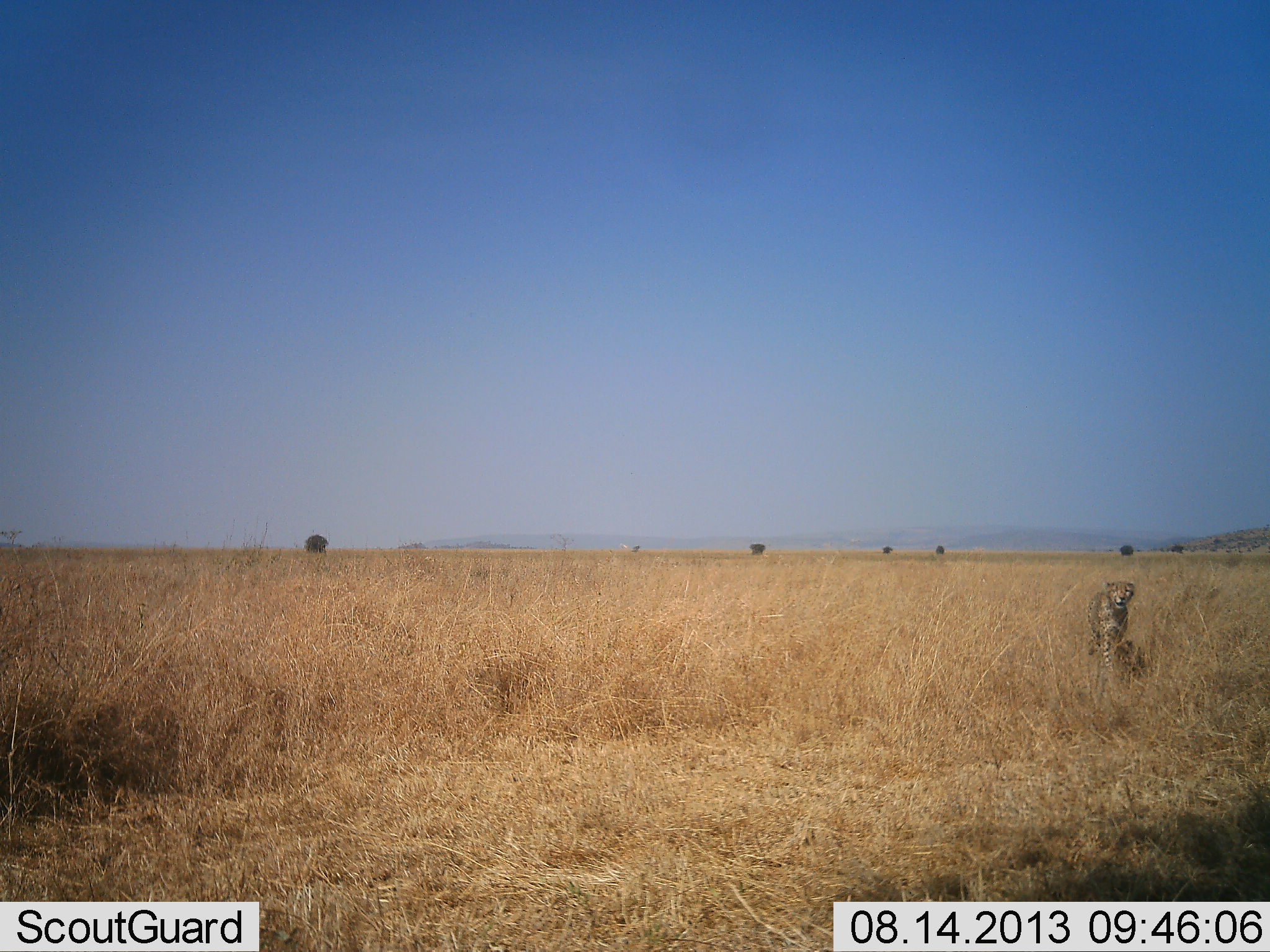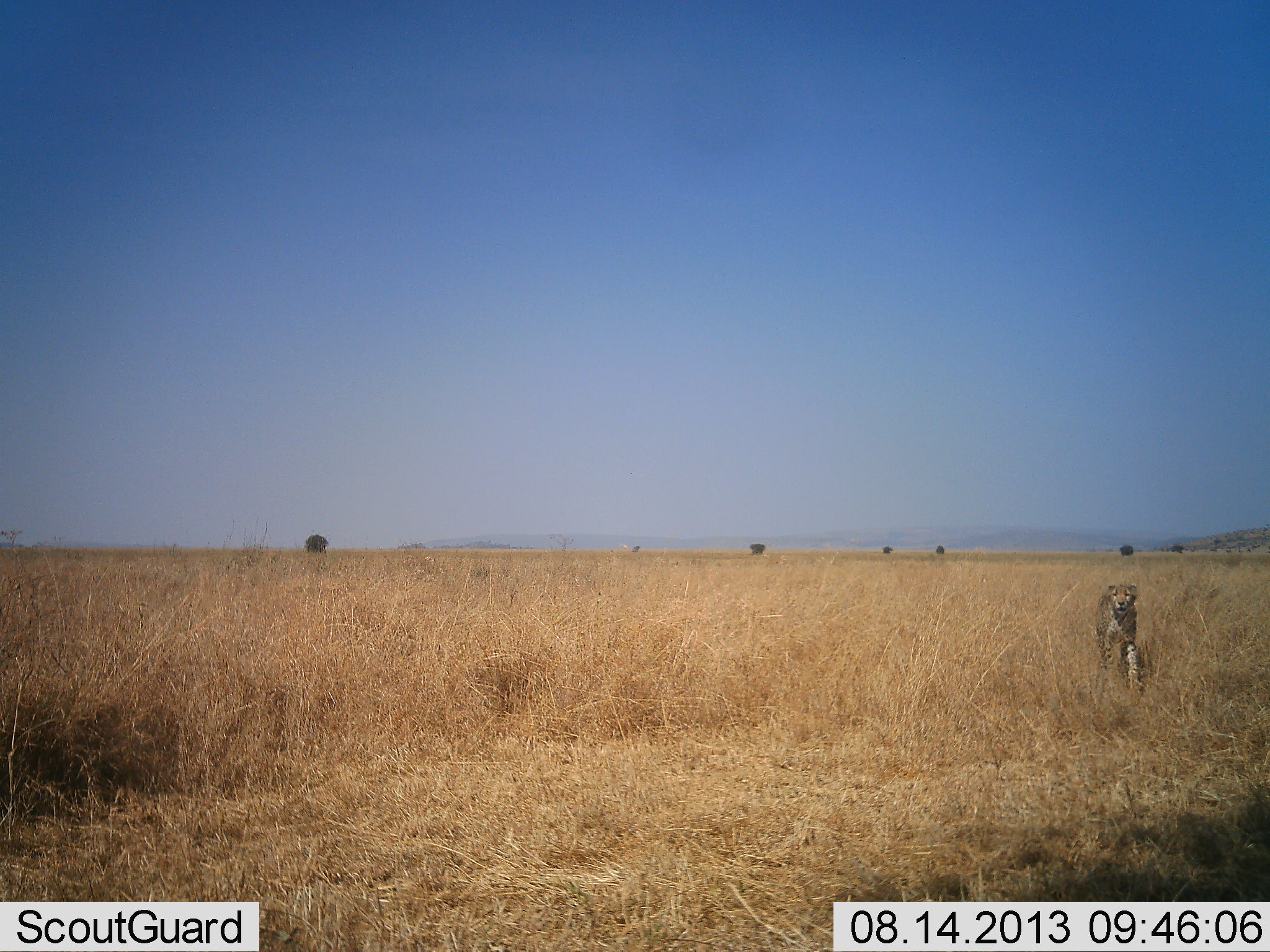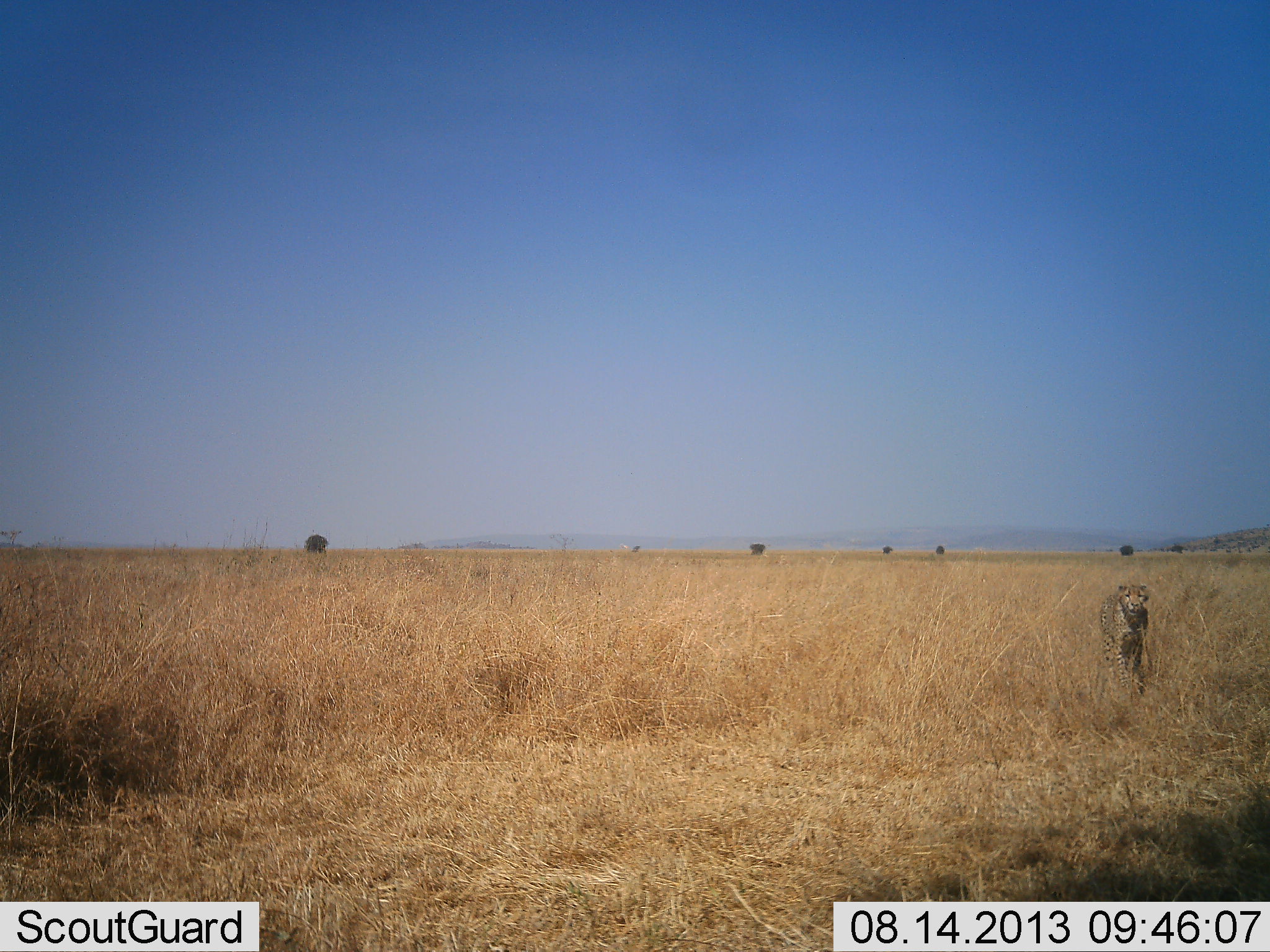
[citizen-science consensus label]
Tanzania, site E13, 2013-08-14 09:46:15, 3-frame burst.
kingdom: Animalia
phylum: Chordata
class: Mammalia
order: Carnivora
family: Felidae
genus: Acinonyx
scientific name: Acinonyx jubatus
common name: cheetah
Cheetah (Acinonyx jubatus), count 1. Behavior (volunteer vote fractions): standing 17%, resting 0%, moving 97%, interacting 0%. Young present (vote fraction): 3%. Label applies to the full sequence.